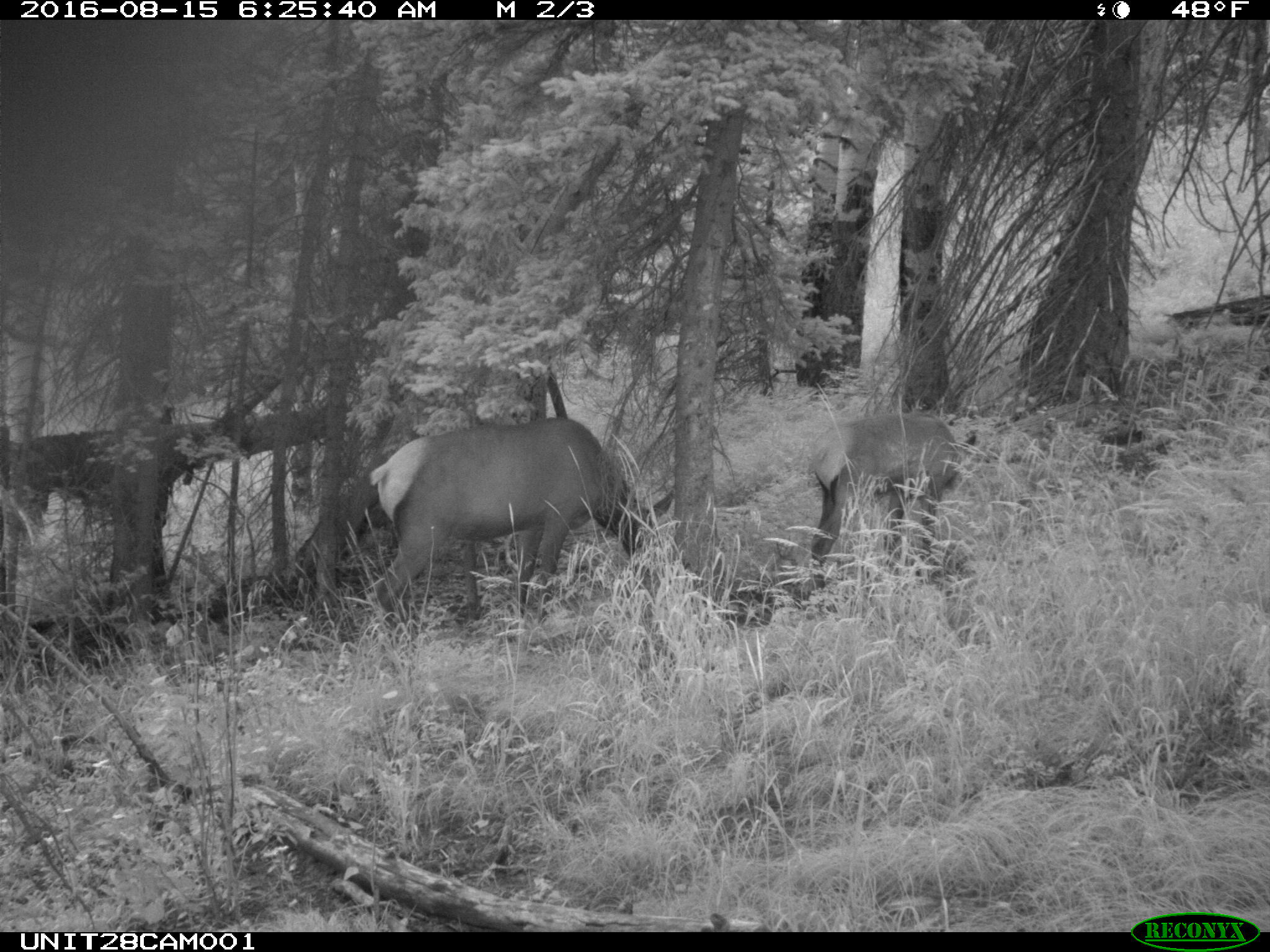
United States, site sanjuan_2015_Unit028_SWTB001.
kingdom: Animalia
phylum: Chordata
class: Mammalia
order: Artiodactyla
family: Cervidae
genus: Cervus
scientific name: Cervus elaphus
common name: red deer